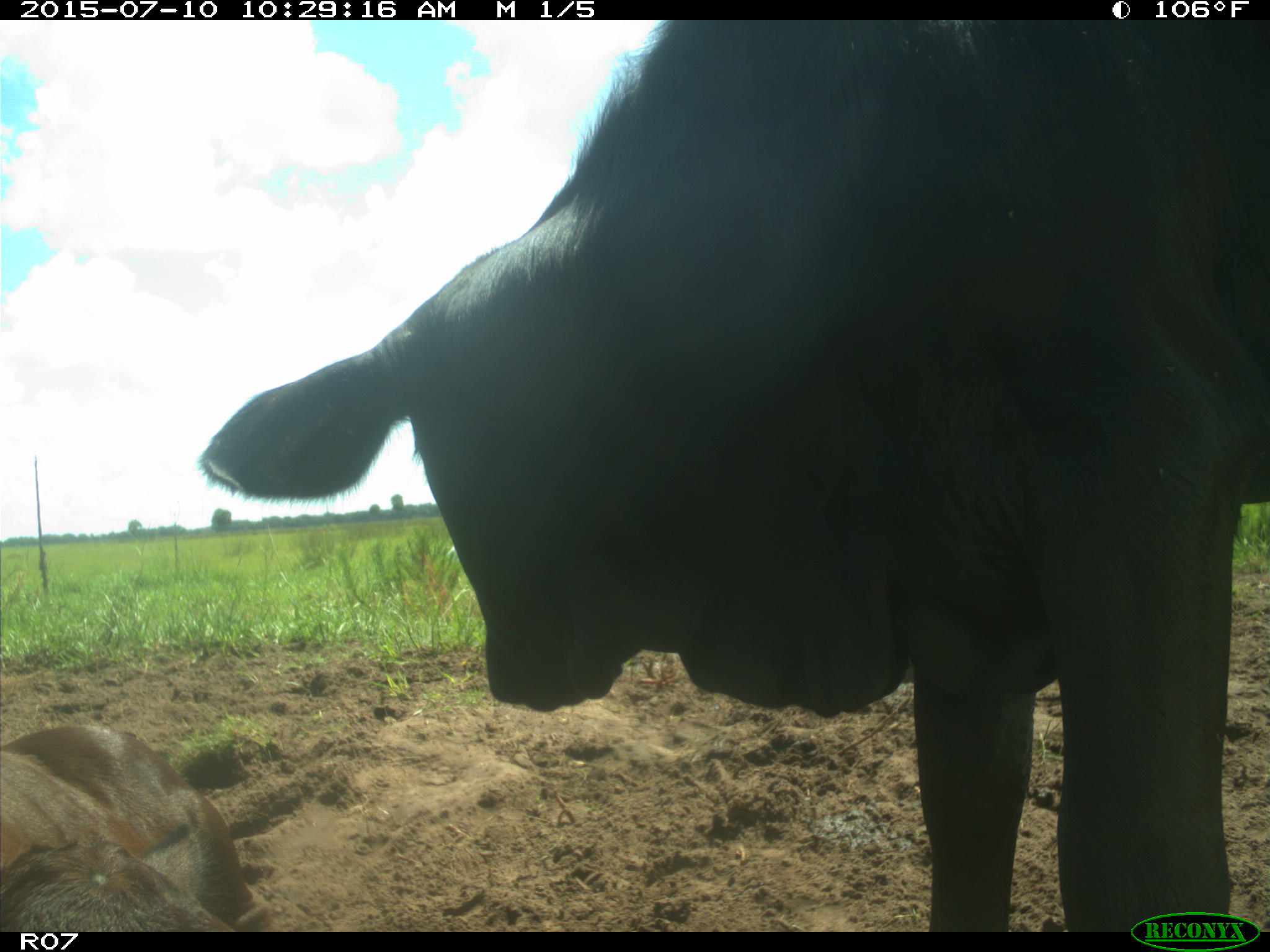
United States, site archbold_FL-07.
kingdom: Animalia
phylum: Chordata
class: Mammalia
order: Artiodactyla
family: Bovidae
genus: Bos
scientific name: Bos taurus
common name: domestic cow